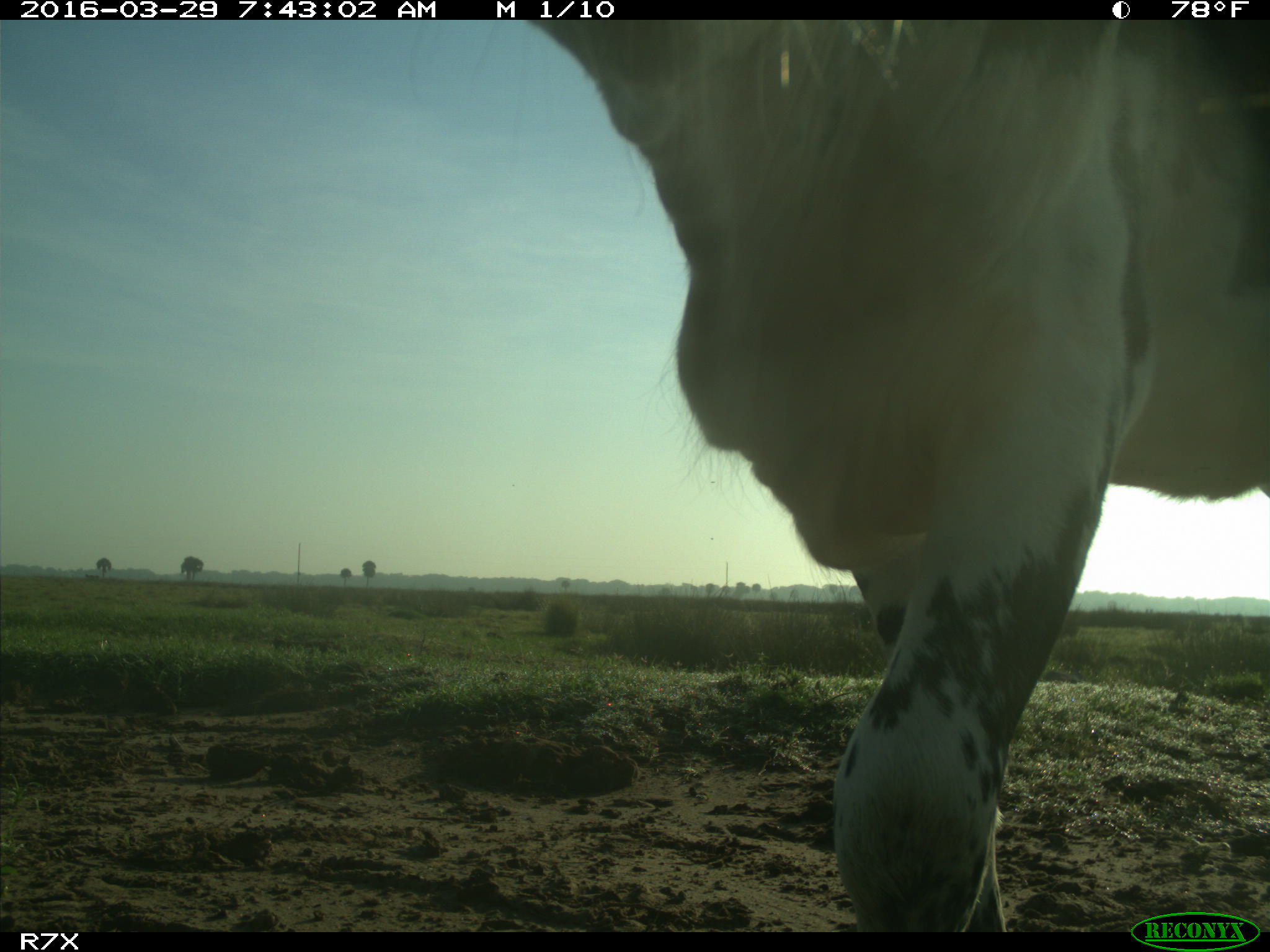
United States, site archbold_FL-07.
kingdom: Animalia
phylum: Chordata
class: Mammalia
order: Artiodactyla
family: Bovidae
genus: Bos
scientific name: Bos taurus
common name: domestic cow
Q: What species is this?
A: Bos taurus (domestic cow).